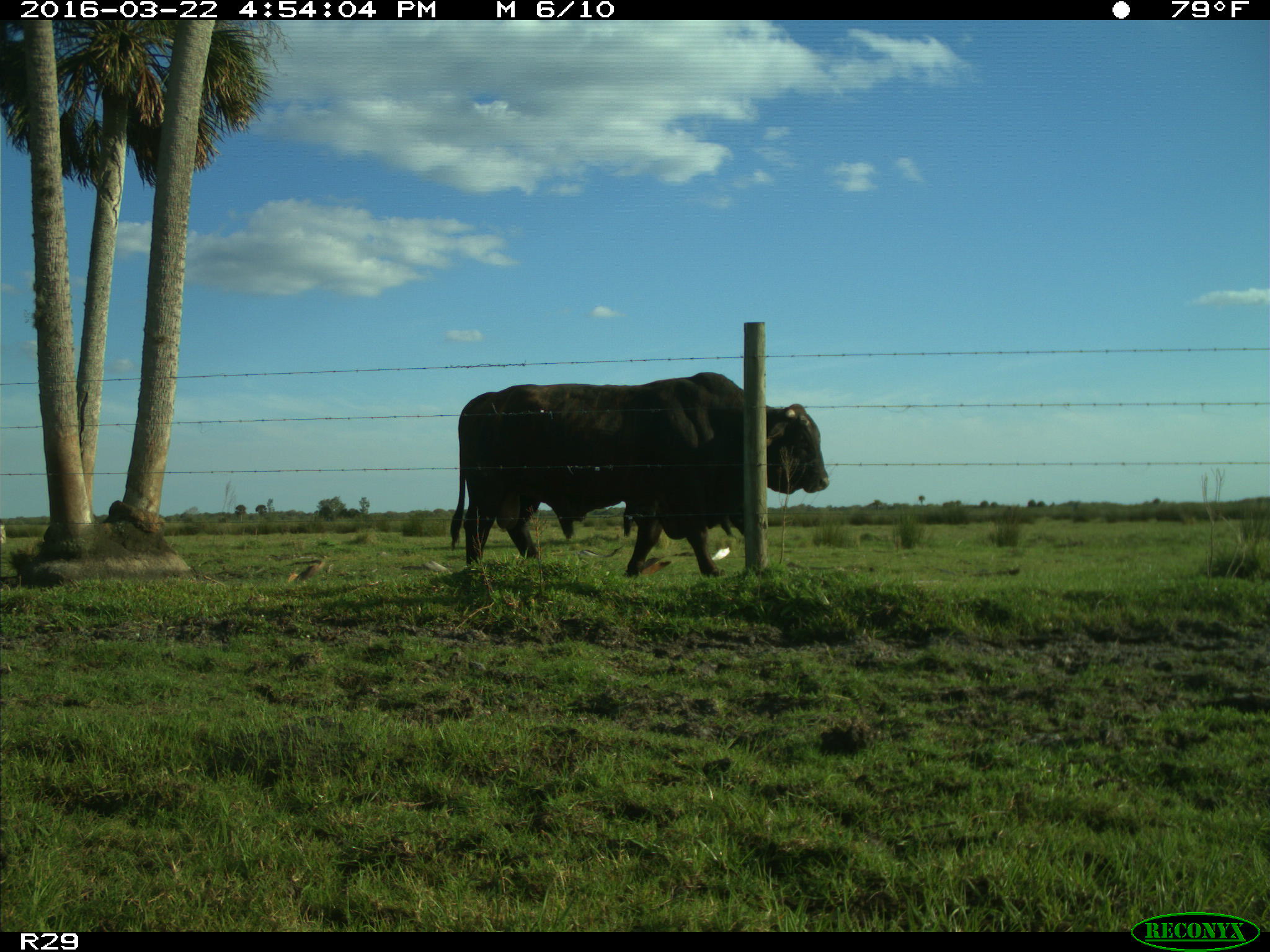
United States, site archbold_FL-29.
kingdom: Animalia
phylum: Chordata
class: Mammalia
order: Artiodactyla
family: Bovidae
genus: Bos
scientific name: Bos taurus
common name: domestic cow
Bos taurus (domestic cow).